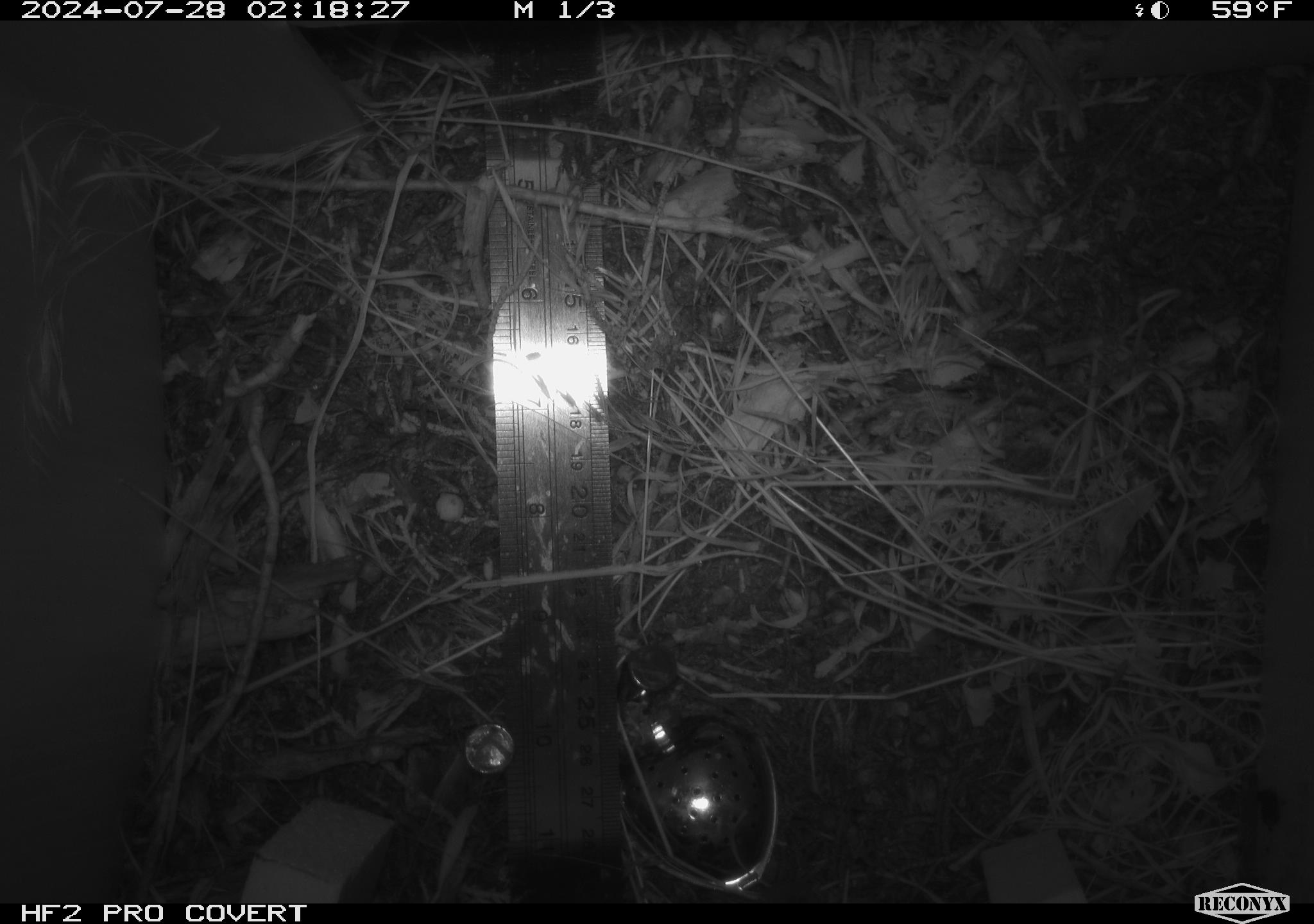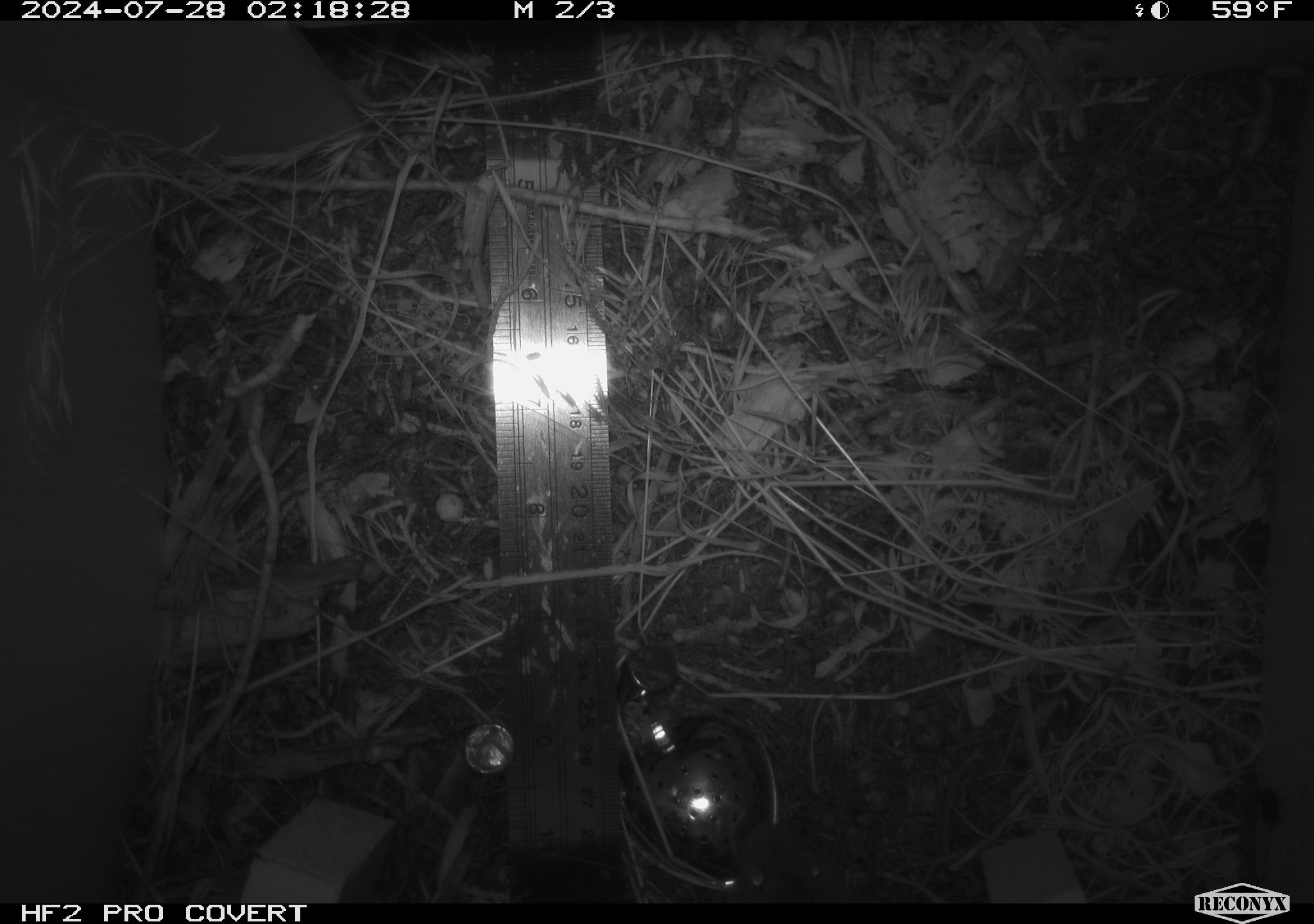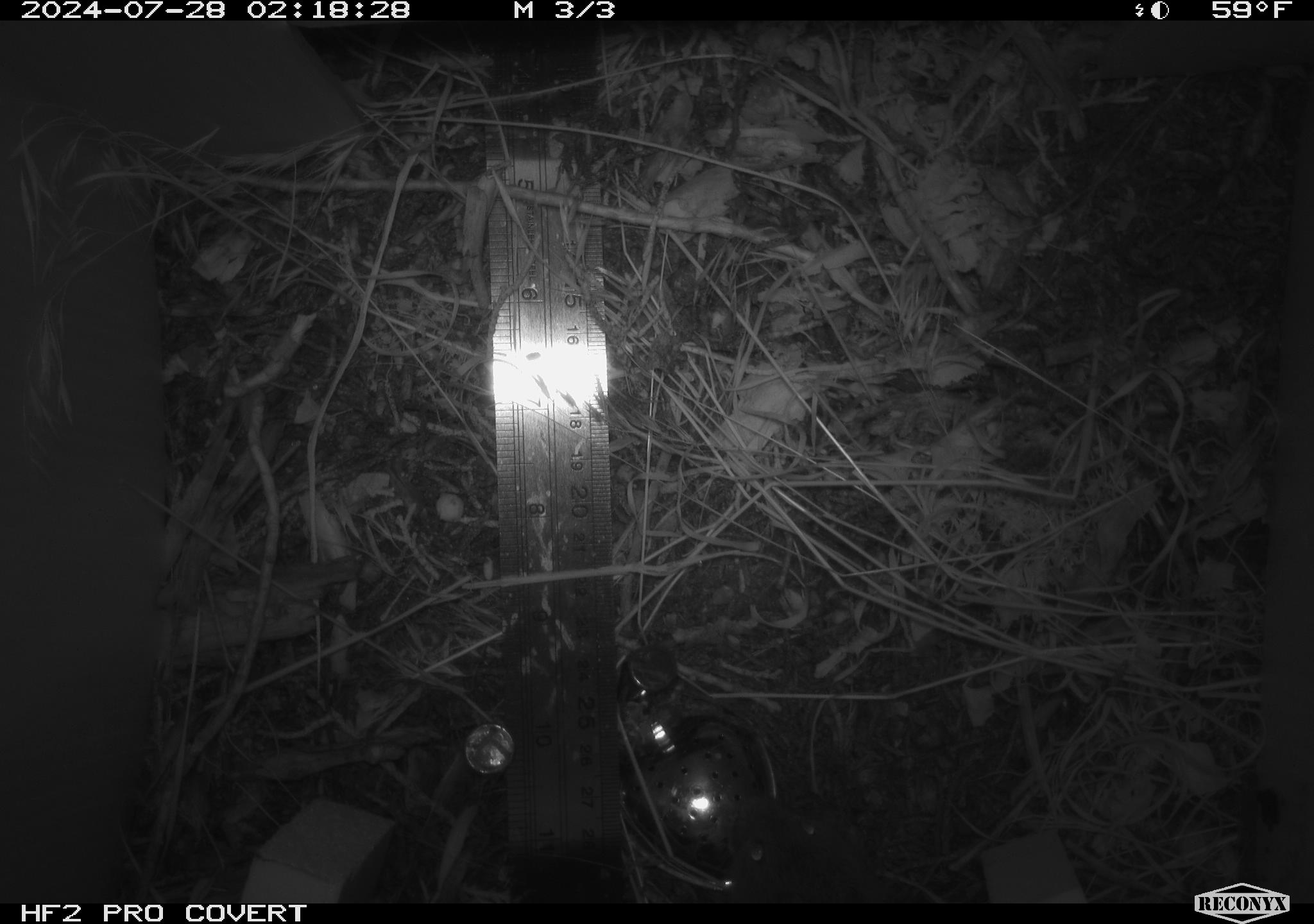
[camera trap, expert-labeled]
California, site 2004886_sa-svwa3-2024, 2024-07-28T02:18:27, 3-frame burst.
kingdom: Animalia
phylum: Chordata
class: Mammalia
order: Rodentia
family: Cricetidae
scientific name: Arvicolinae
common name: voles, lemmings, and muskrats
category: arvicolinae subfamily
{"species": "arvicolinae subfamily (voles, lemmings, and muskrats) (Arvicolinae)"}